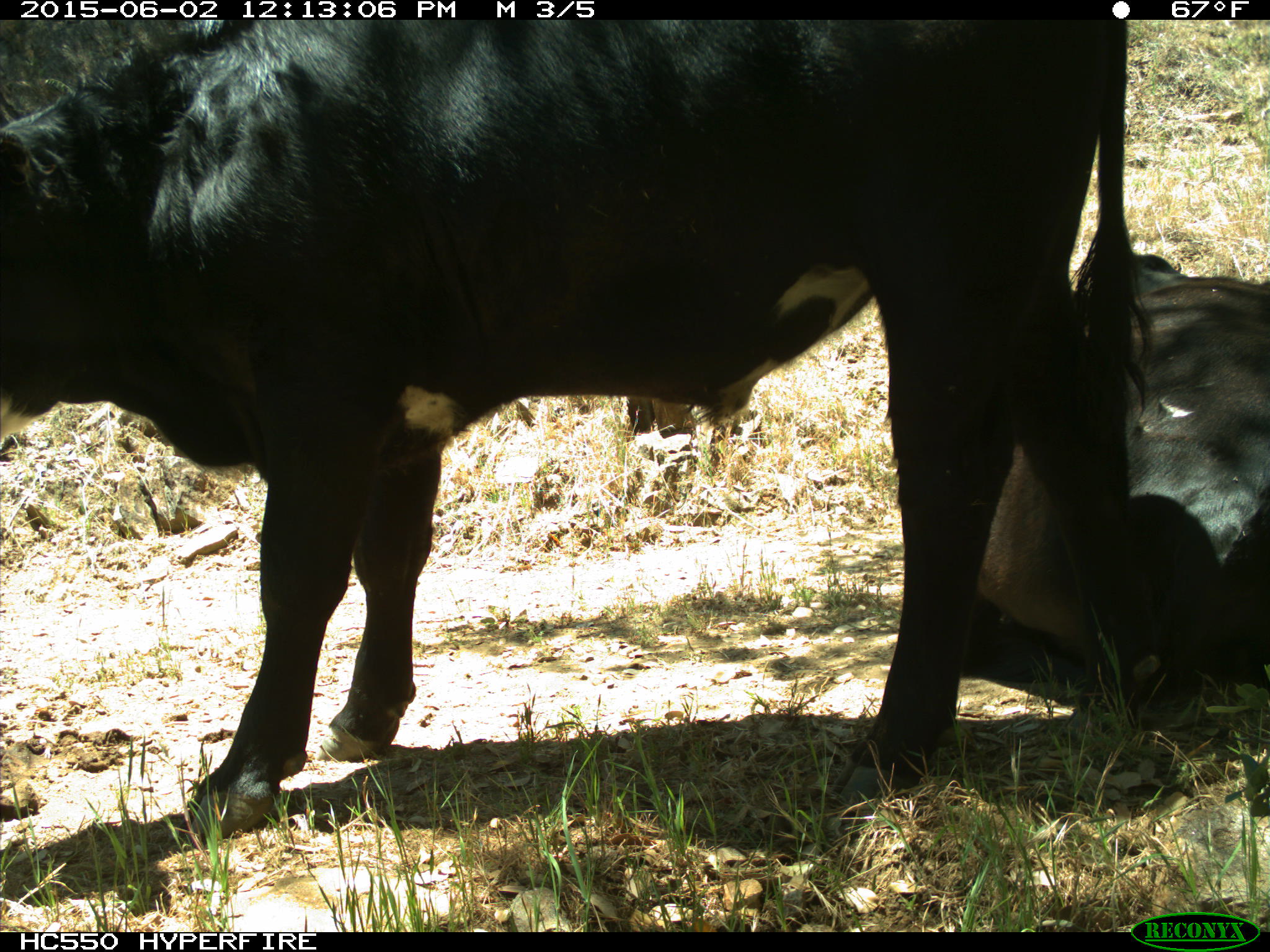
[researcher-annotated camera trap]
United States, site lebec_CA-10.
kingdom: Animalia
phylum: Chordata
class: Mammalia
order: Artiodactyla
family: Bovidae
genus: Bos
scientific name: Bos taurus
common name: domestic cow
Bos taurus (domestic cow).